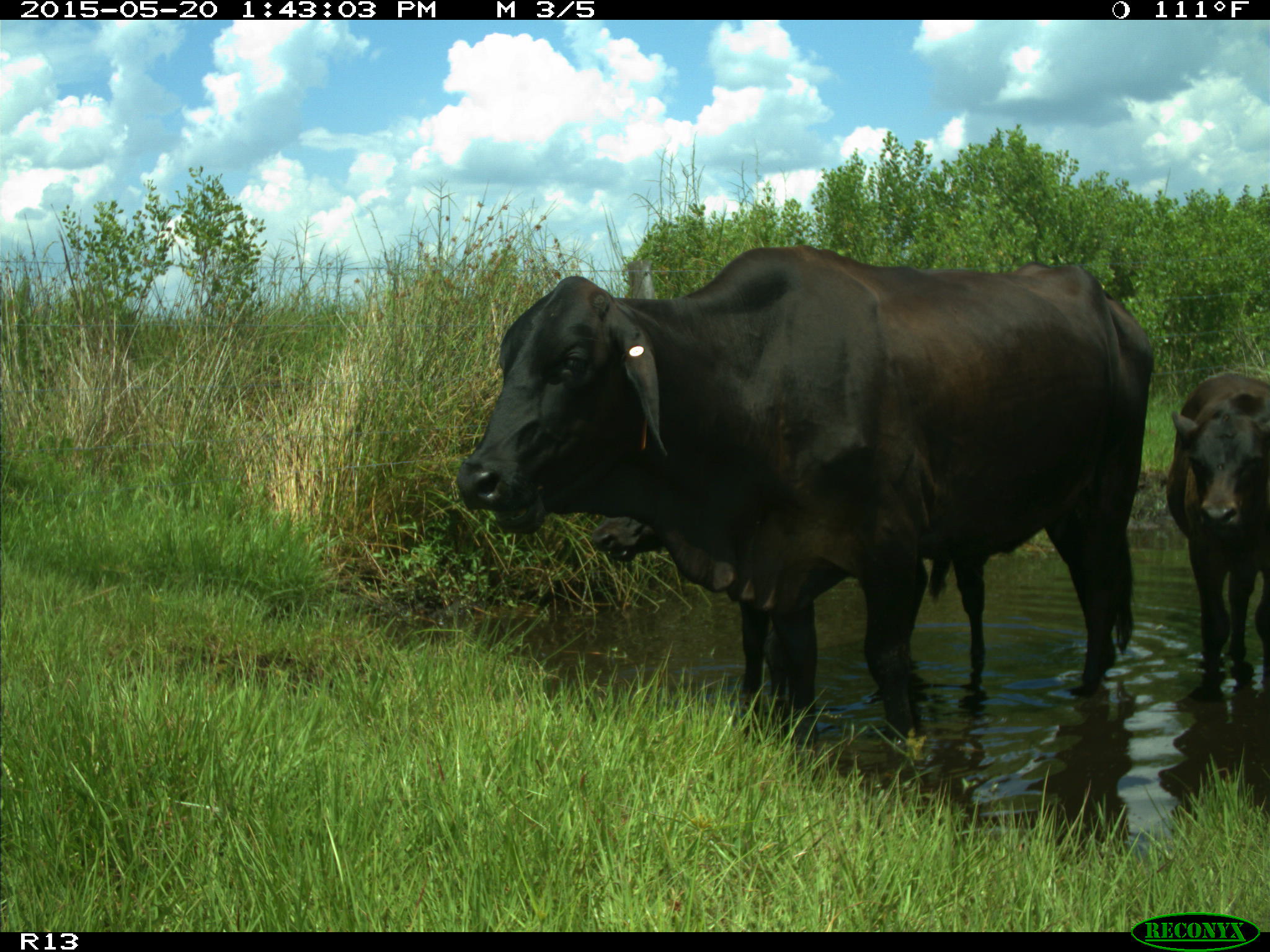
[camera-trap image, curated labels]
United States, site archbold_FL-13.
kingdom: Animalia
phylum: Chordata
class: Mammalia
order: Artiodactyla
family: Bovidae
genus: Bos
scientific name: Bos taurus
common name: domestic cow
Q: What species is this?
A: Bos taurus (domestic cow).